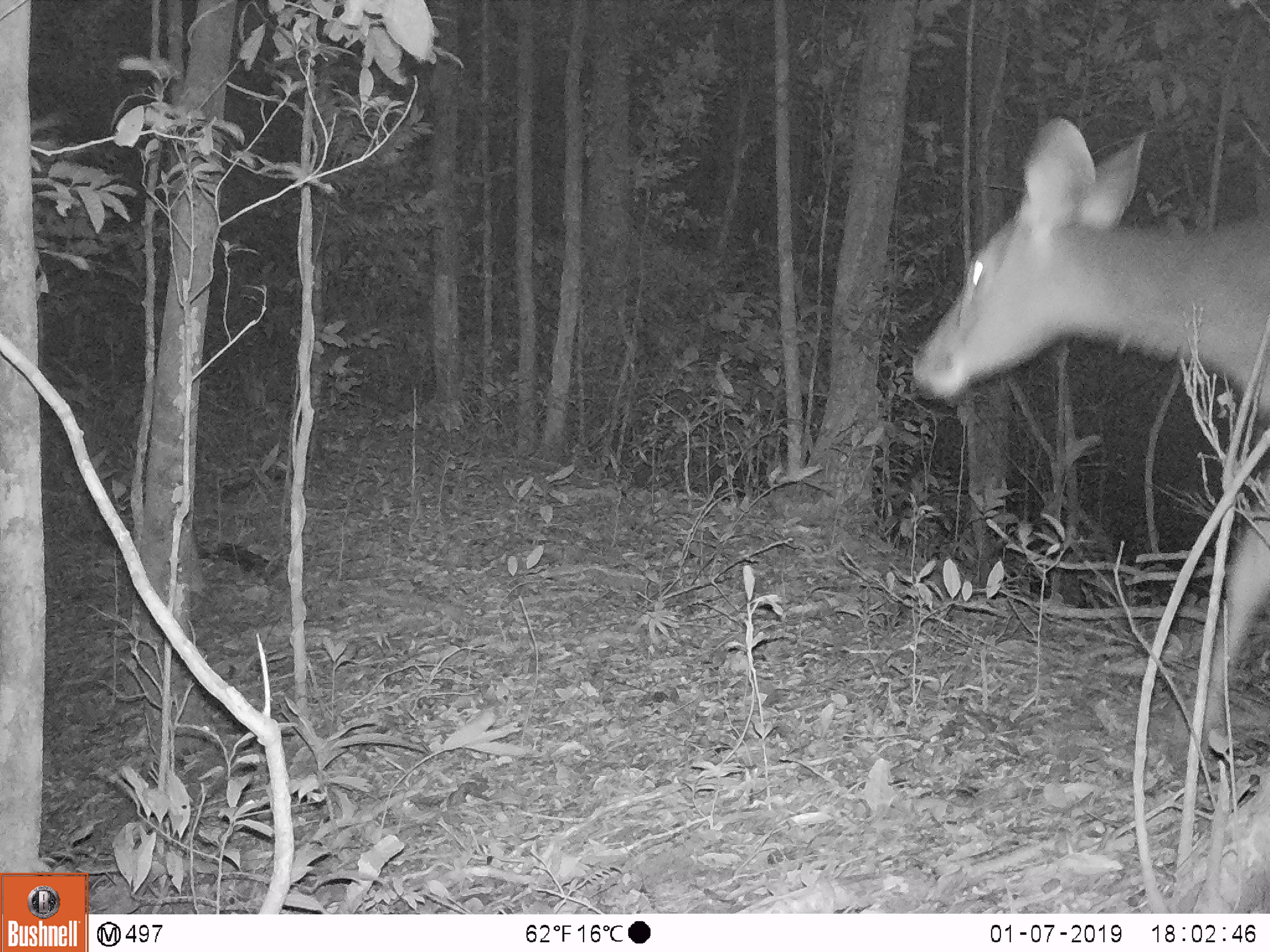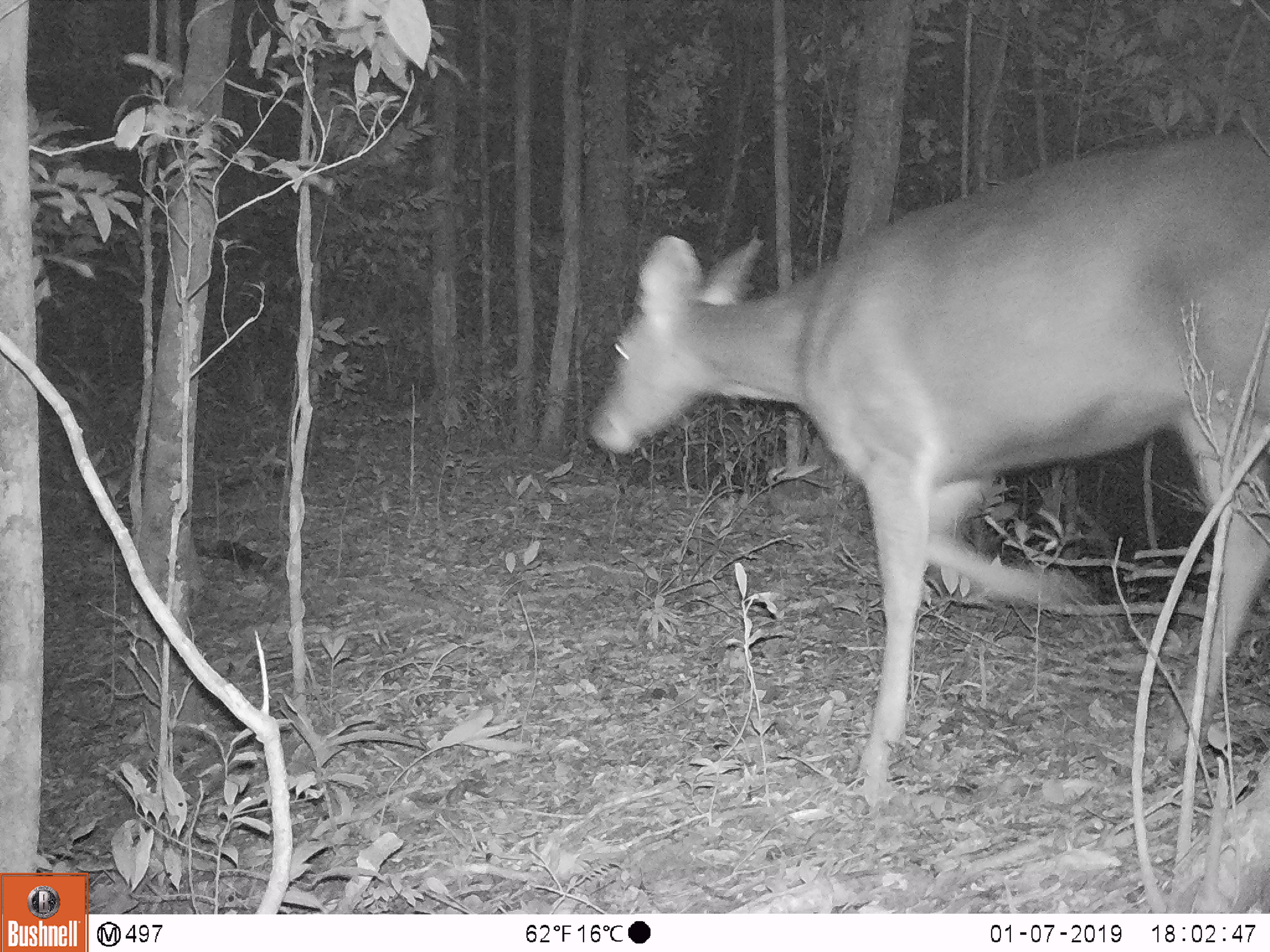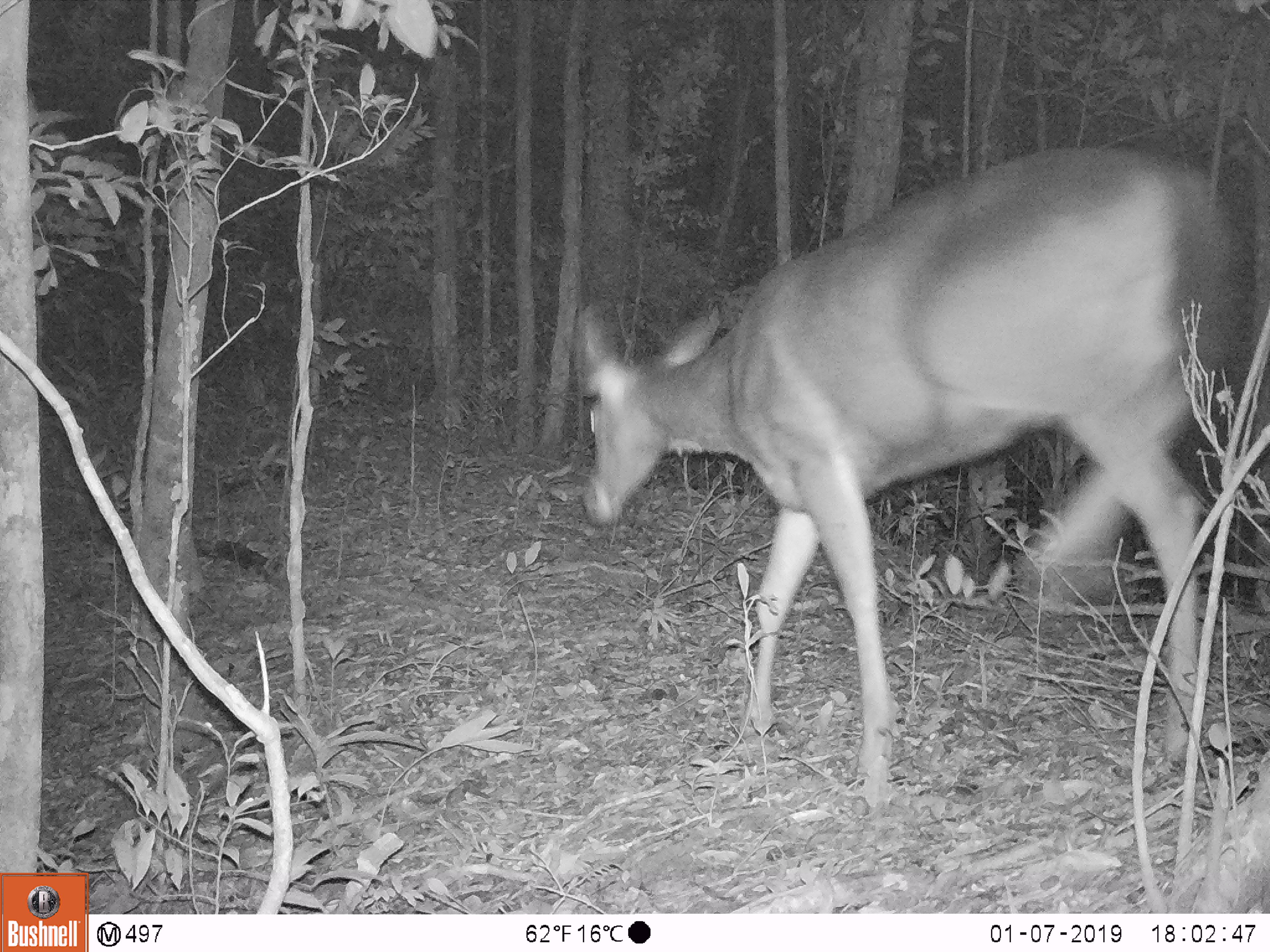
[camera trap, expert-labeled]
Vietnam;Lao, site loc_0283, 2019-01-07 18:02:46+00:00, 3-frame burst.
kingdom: Animalia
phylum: Chordata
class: Mammalia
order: Artiodactyla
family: Cervidae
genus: Rusa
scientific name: Rusa unicolor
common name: sambar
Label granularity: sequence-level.